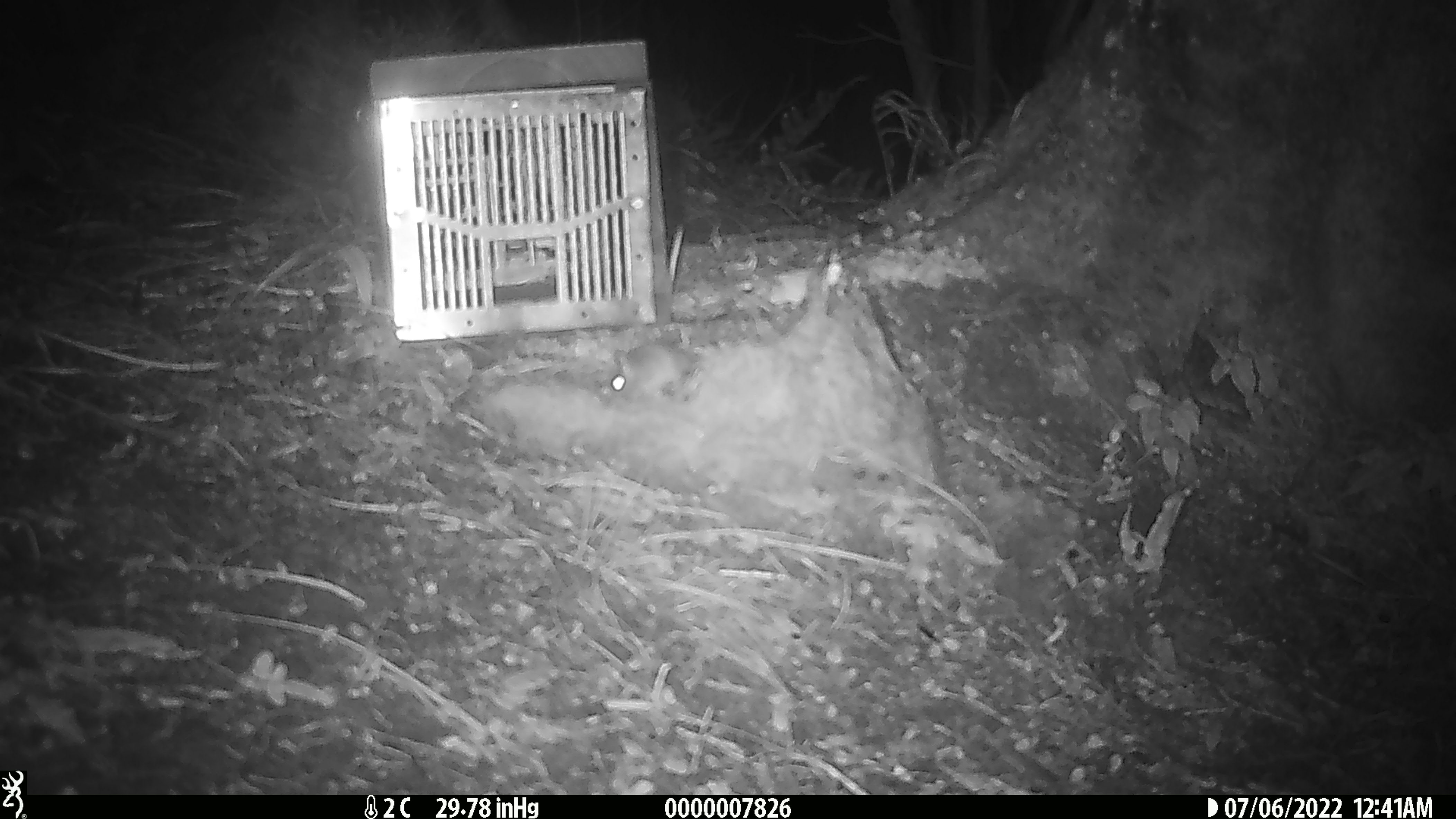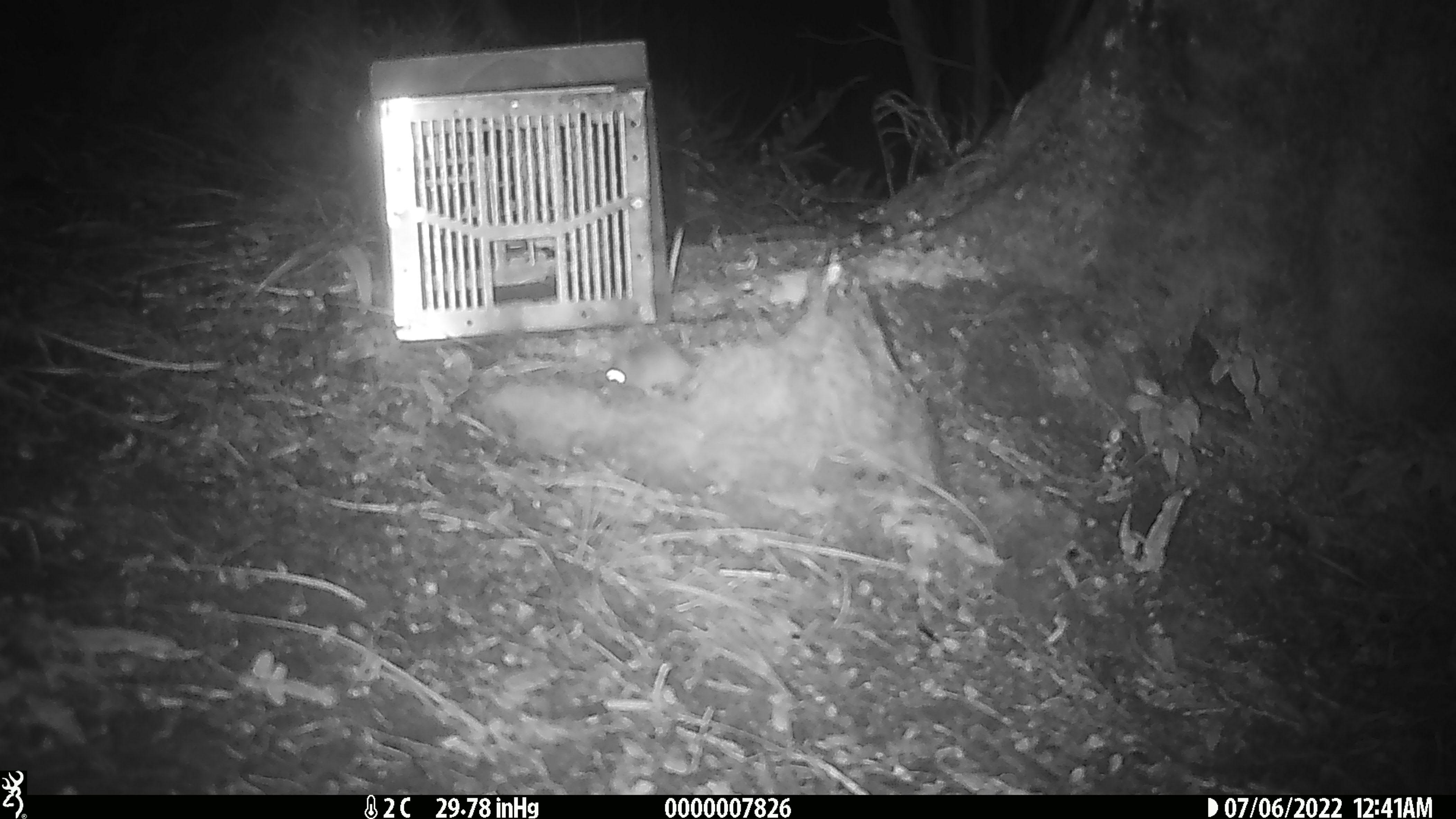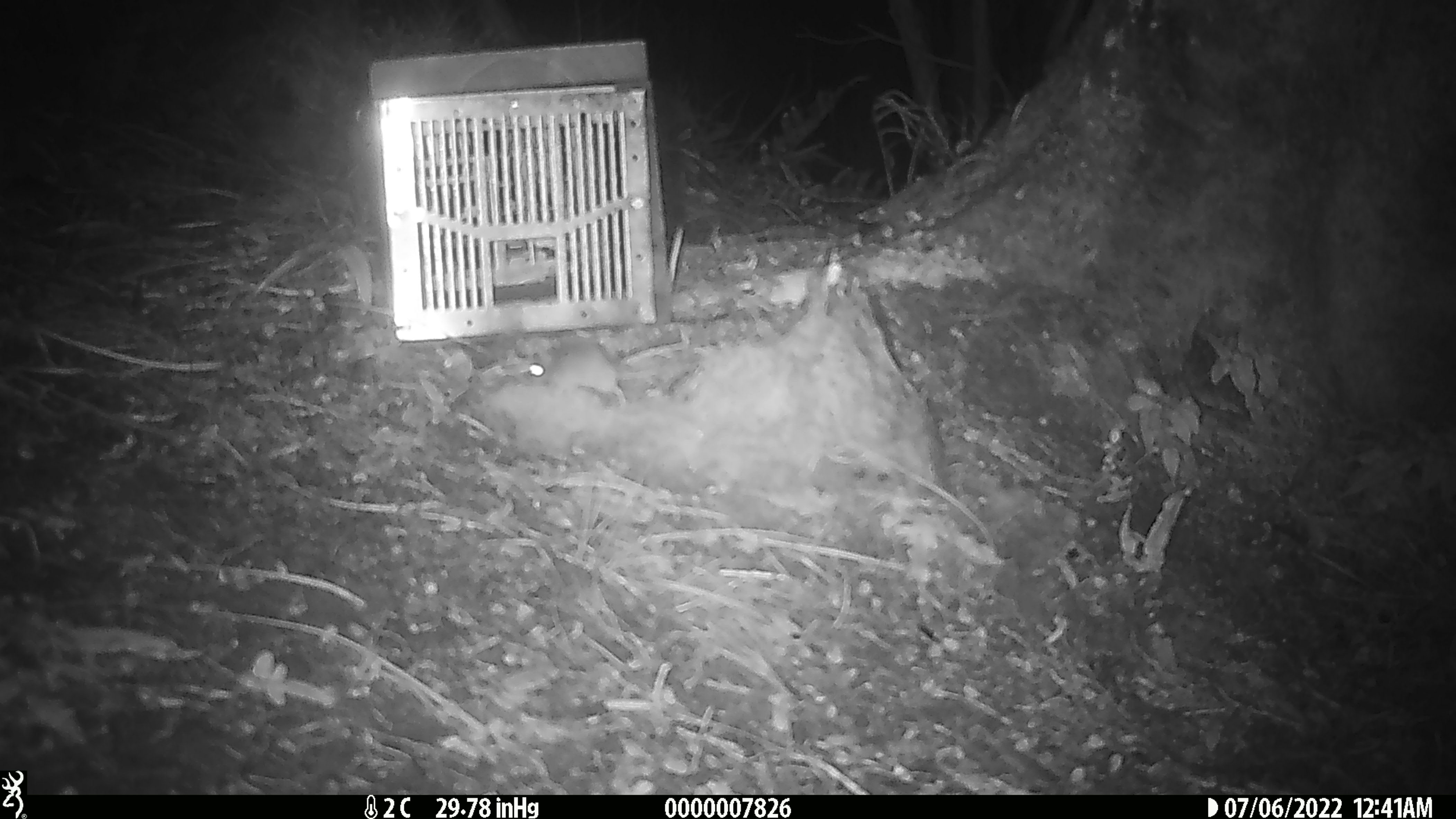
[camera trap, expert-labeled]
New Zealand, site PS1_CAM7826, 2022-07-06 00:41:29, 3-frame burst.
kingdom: Animalia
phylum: Chordata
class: Mammalia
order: Rodentia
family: Muridae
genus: Mus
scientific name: Mus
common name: mouse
Mouse (Mus).